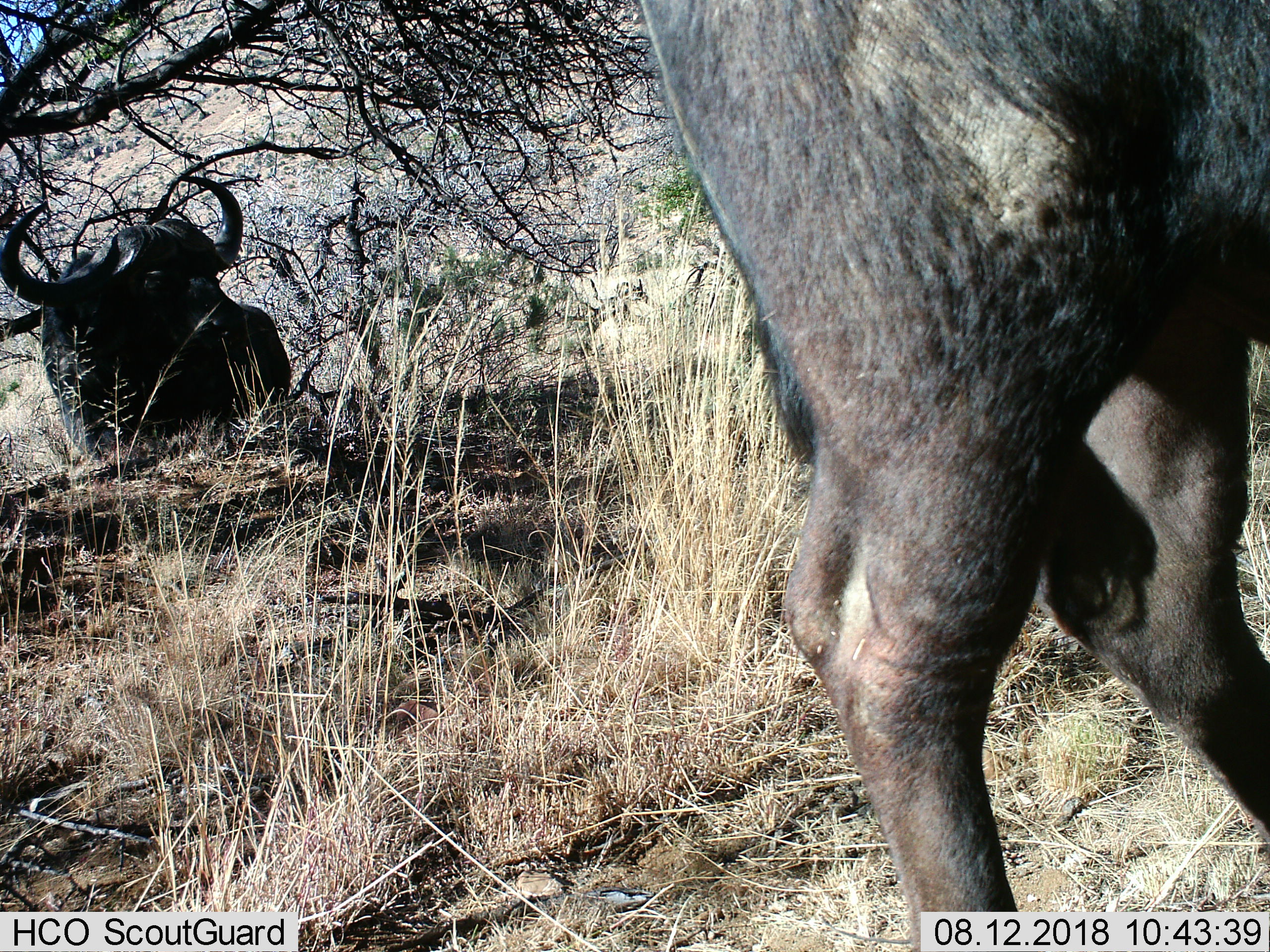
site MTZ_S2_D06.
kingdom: Animalia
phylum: Chordata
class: Mammalia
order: Artiodactyla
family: Bovidae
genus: Syncerus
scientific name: Syncerus caffer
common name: african buffalo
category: buffalo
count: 2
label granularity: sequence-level